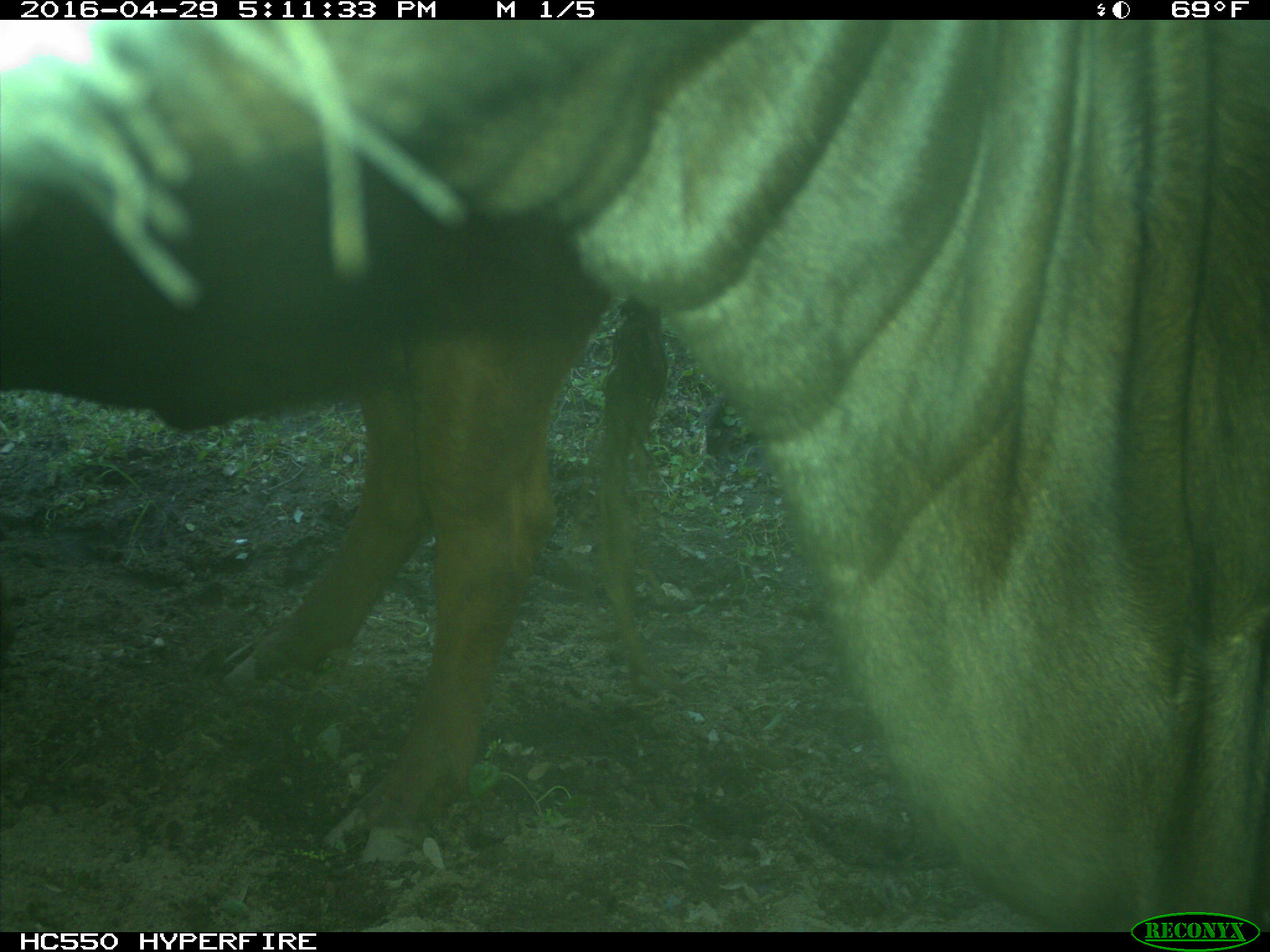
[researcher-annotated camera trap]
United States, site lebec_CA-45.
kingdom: Animalia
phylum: Chordata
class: Mammalia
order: Artiodactyla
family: Bovidae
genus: Bos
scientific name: Bos taurus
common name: domestic cow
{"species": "Bos taurus (domestic cow)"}